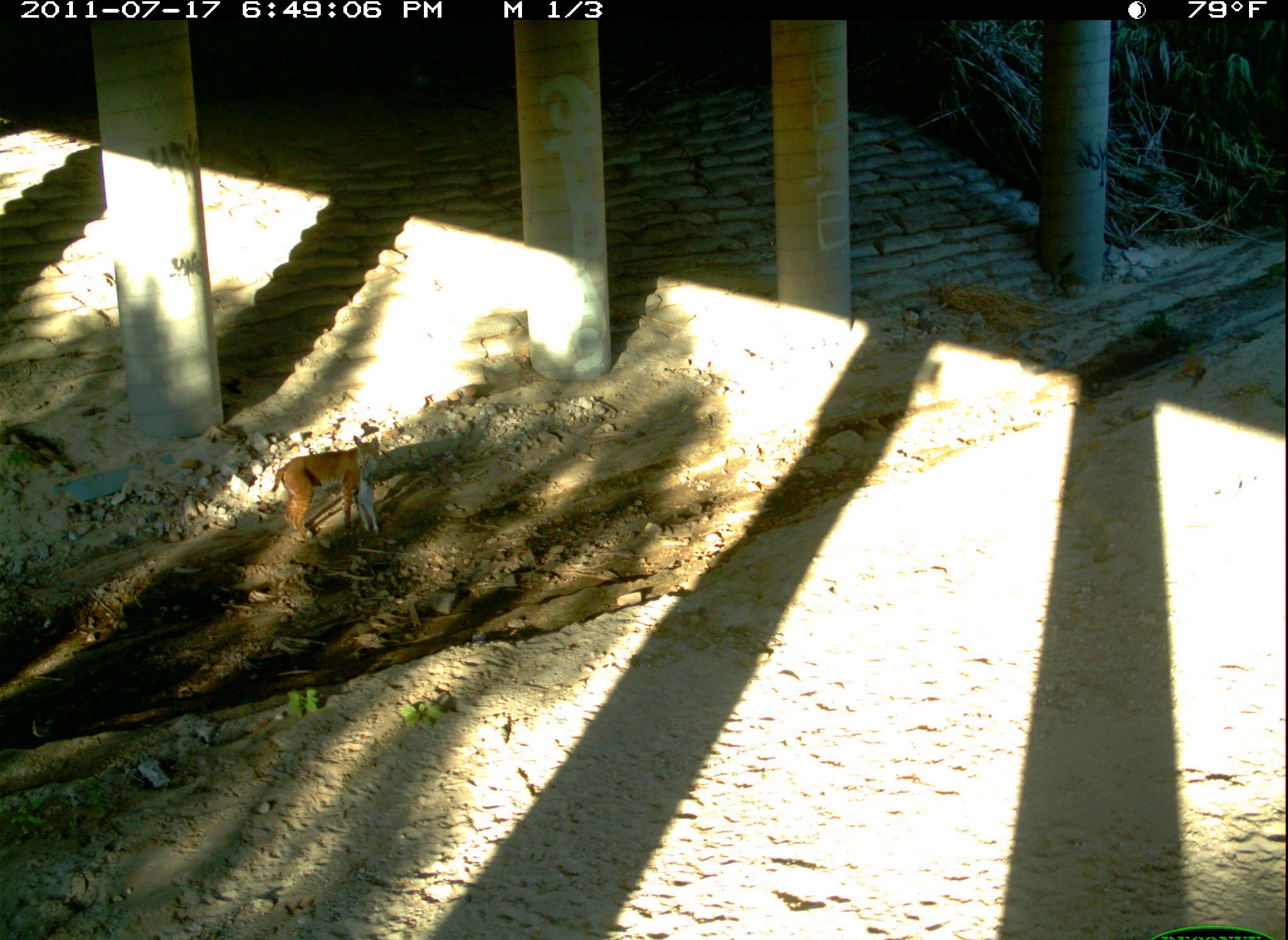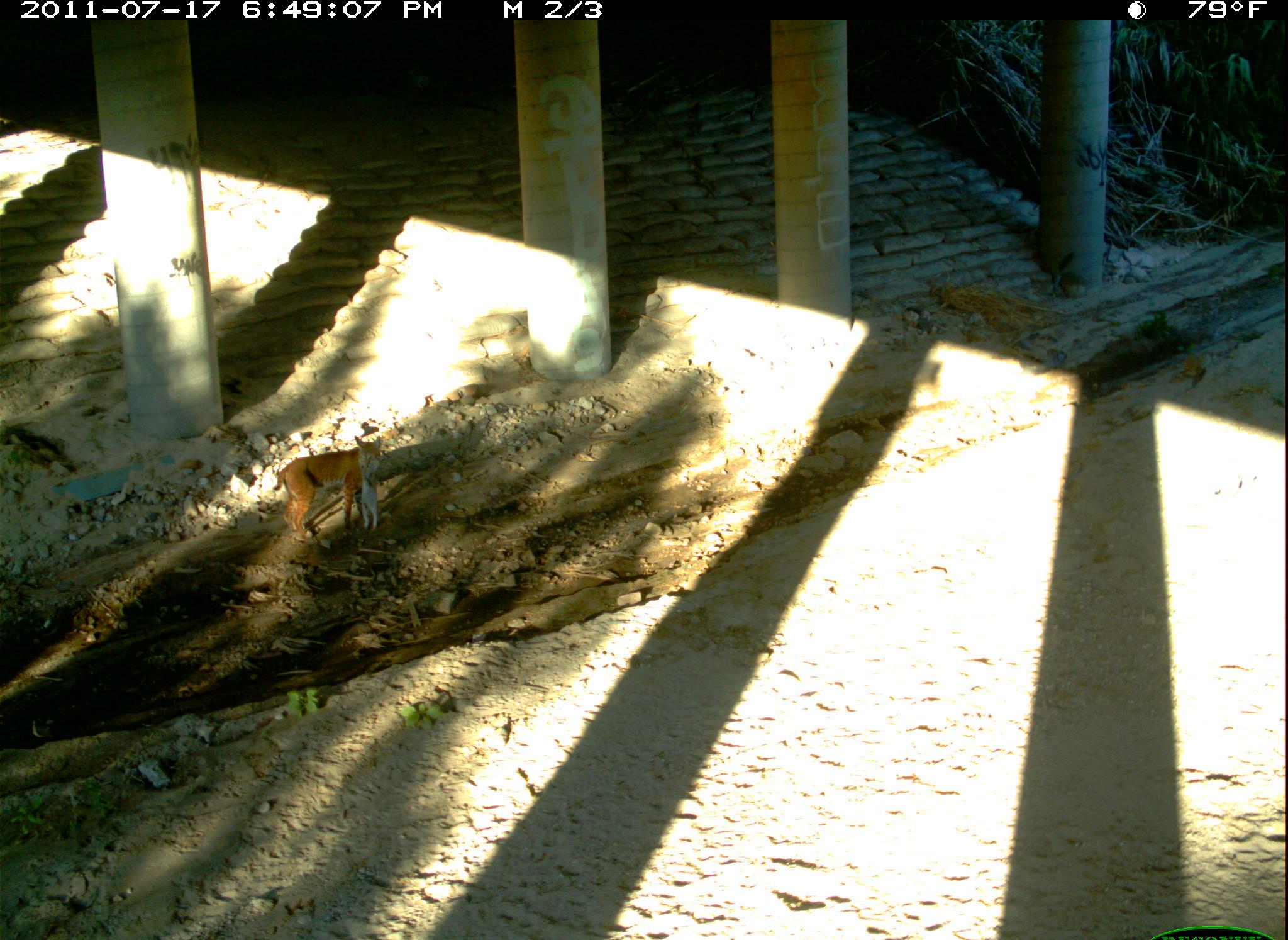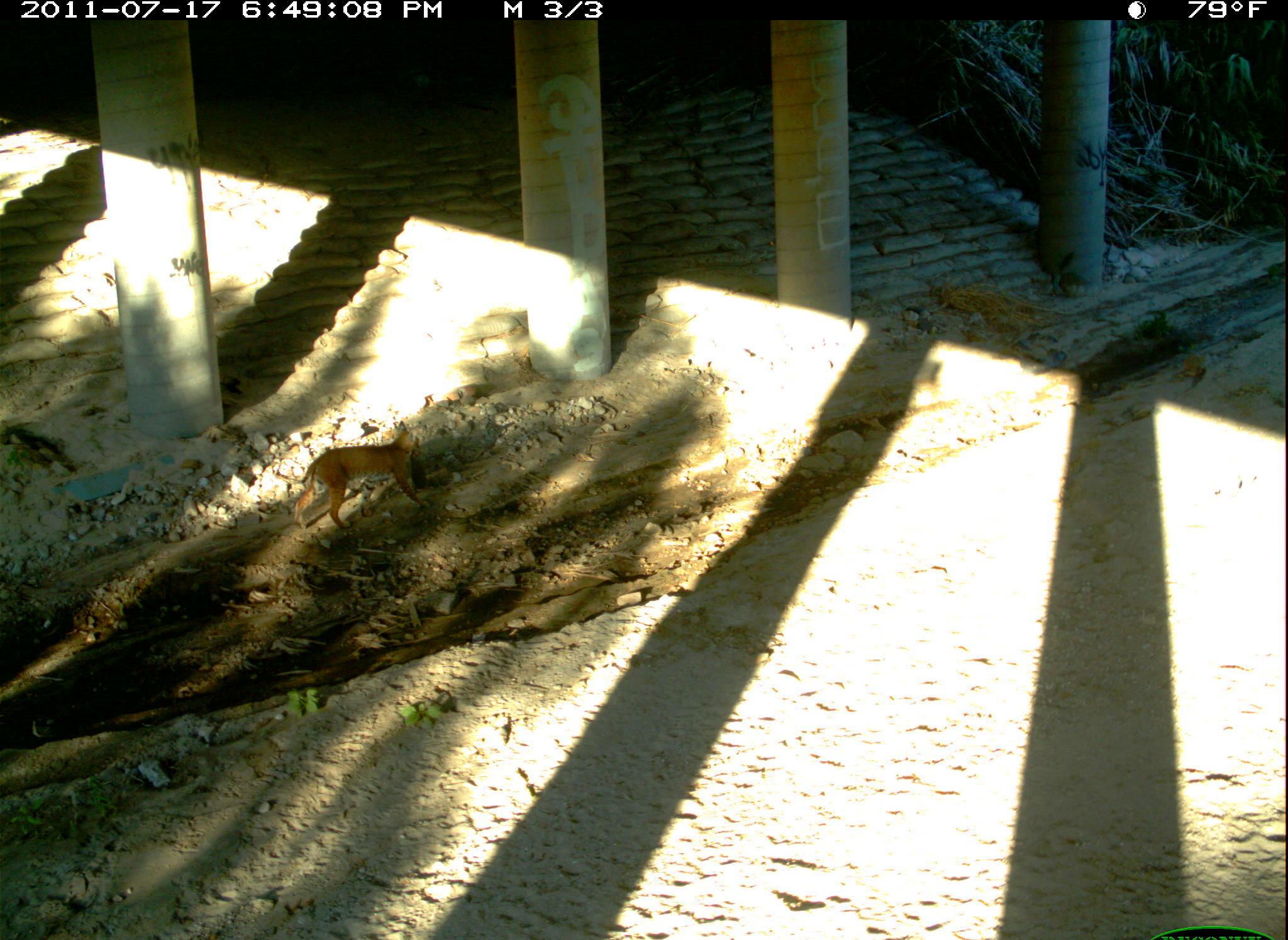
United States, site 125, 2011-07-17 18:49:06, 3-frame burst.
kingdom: Animalia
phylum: Chordata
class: Mammalia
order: Carnivora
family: Felidae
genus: Lynx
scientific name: Lynx rufus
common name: bobcat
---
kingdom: Animalia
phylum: Chordata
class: Mammalia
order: Lagomorpha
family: Leporidae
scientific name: Leporidae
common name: rabbits and hares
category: rabbit